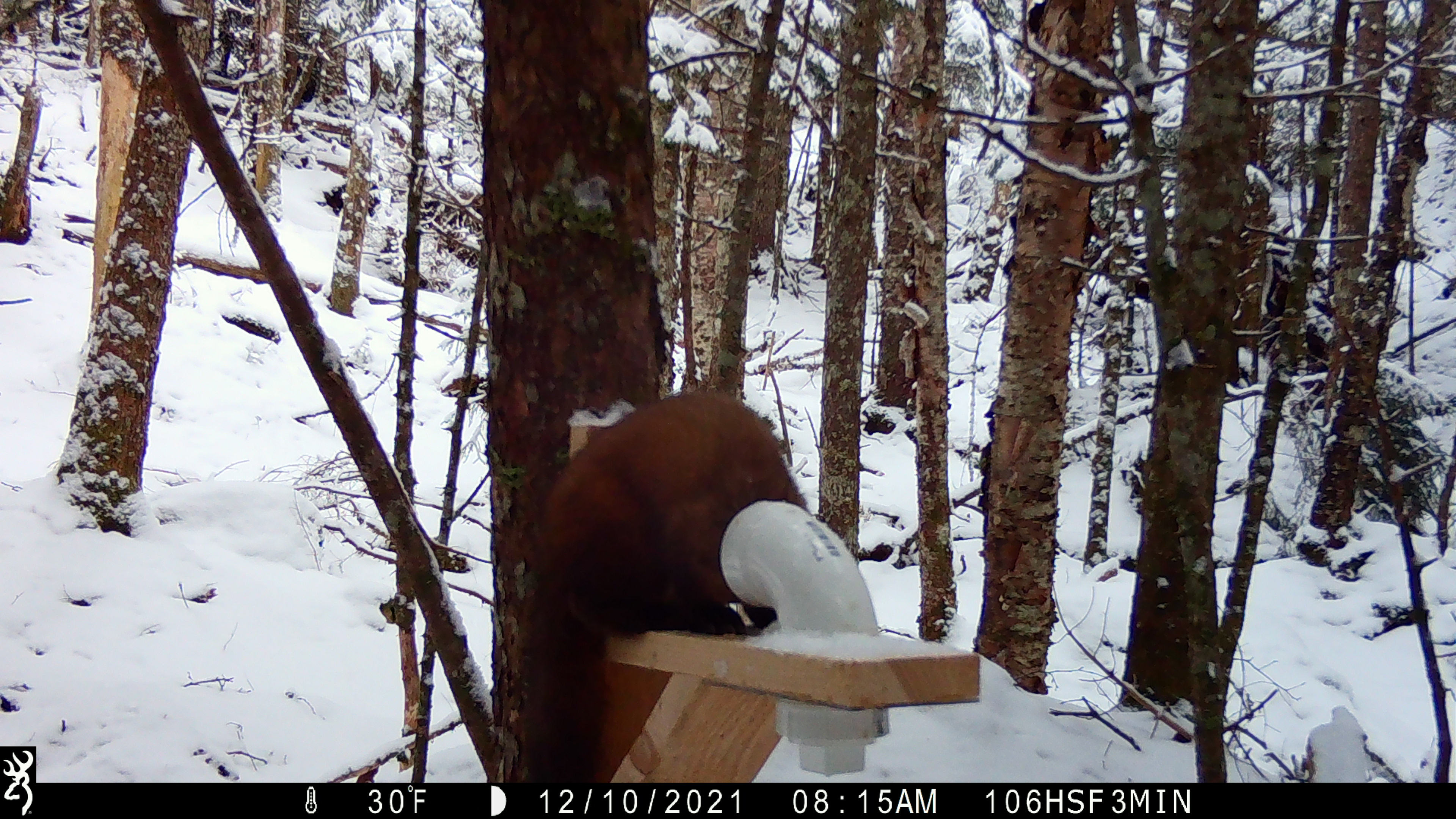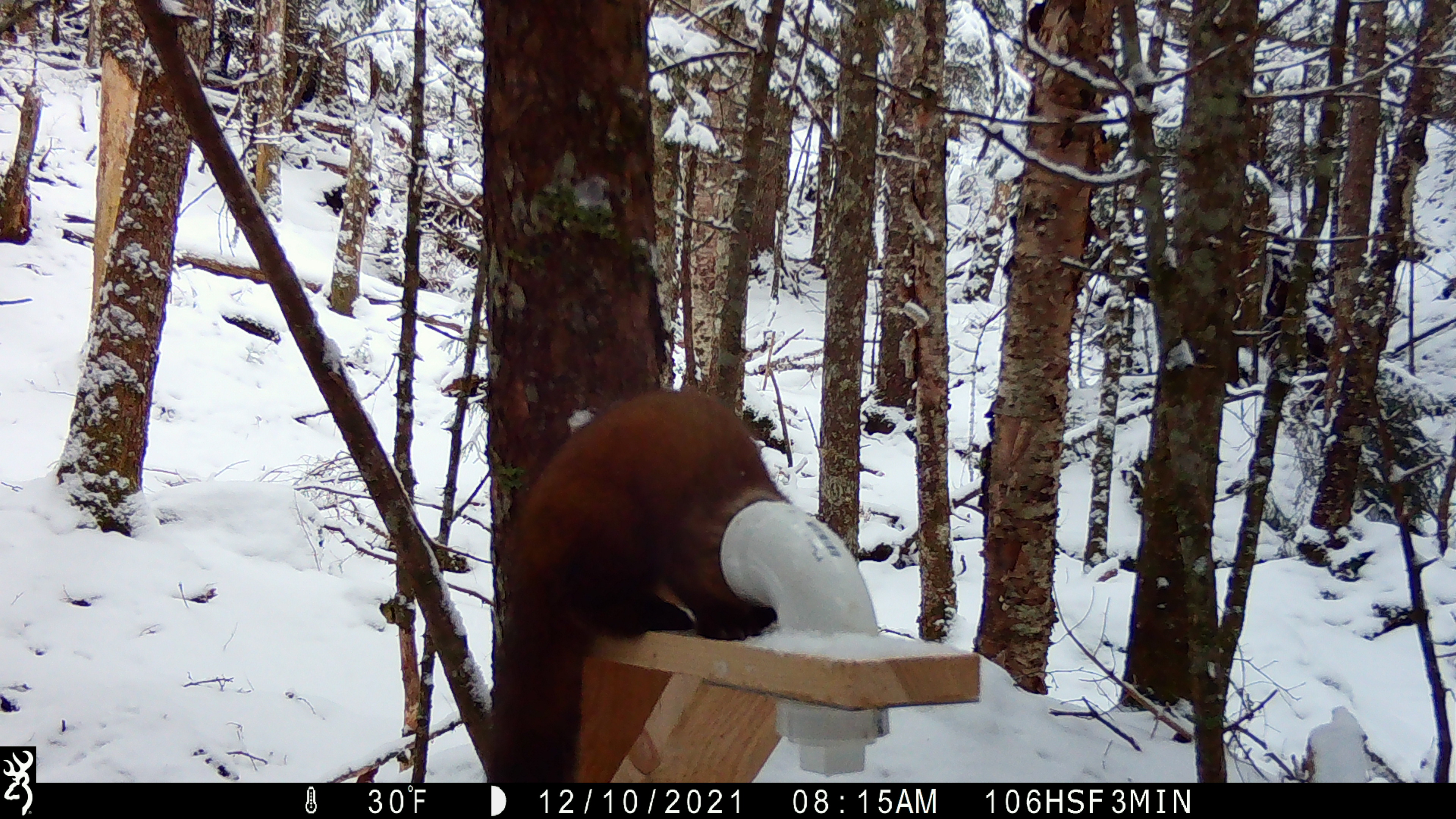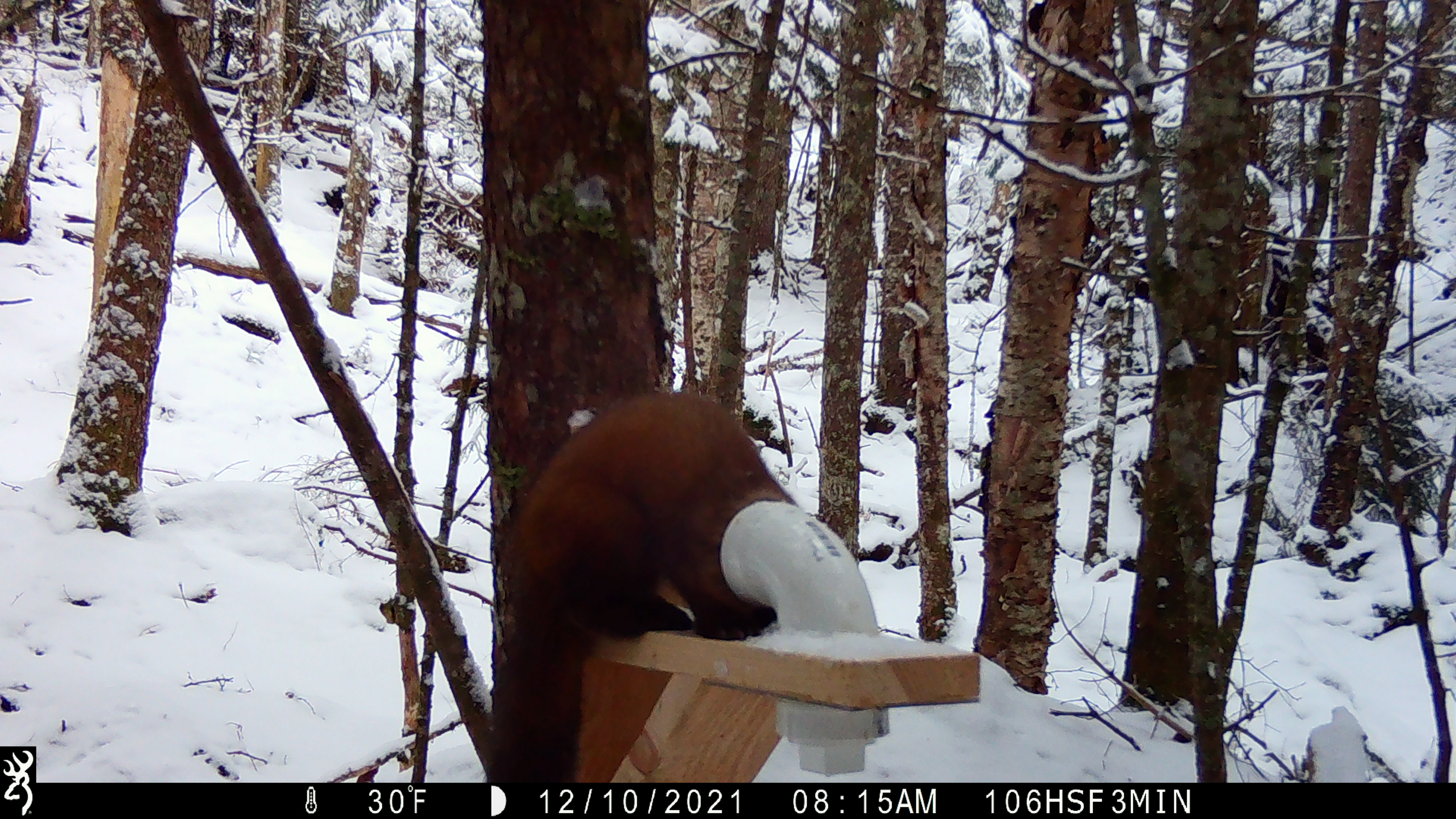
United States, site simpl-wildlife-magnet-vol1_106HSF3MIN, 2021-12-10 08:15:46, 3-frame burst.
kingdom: Animalia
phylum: Chordata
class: Mammalia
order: Carnivora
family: Mustelidae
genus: Martes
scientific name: Martes americana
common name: american marten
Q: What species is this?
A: American marten (Martes americana).